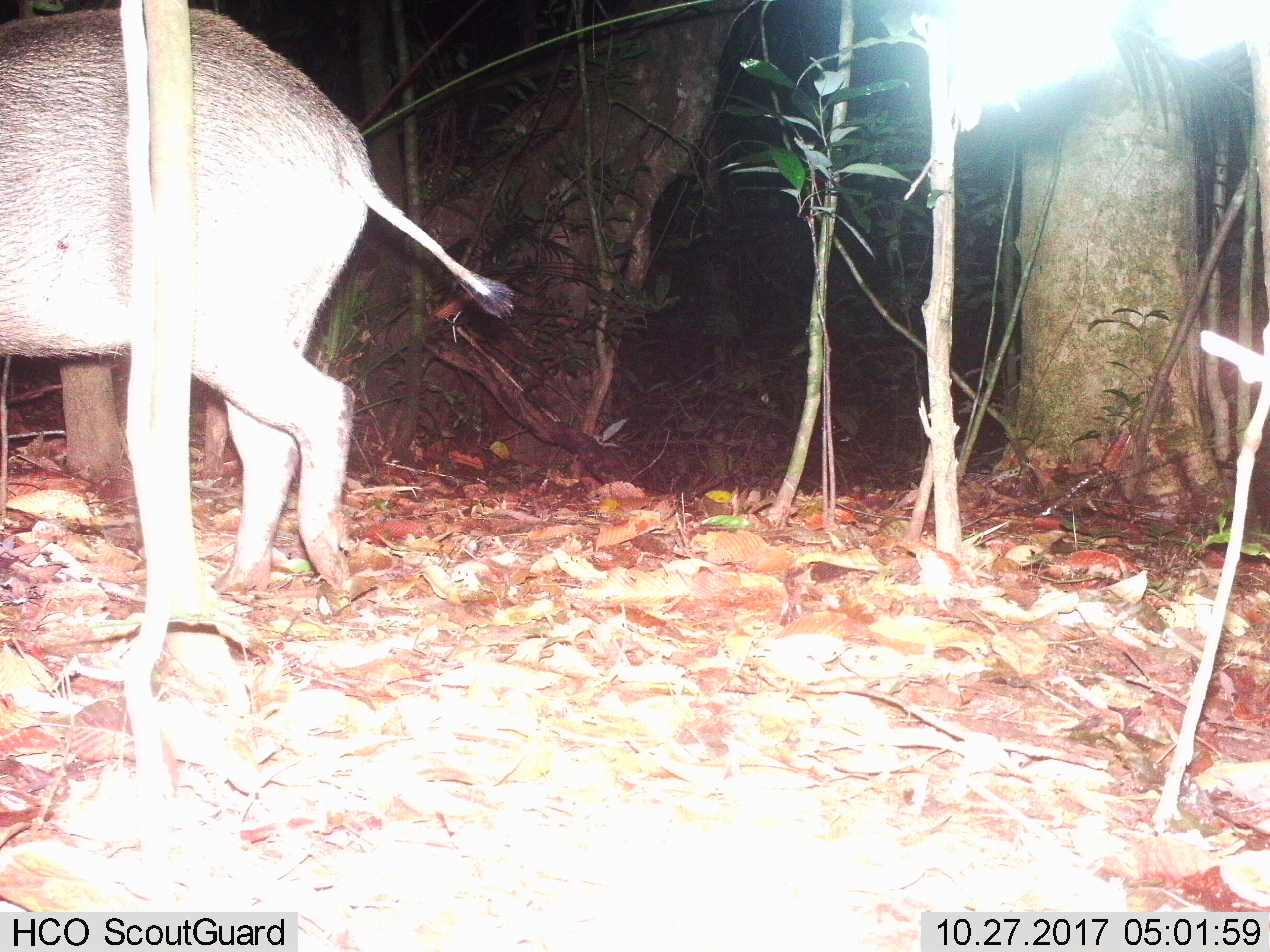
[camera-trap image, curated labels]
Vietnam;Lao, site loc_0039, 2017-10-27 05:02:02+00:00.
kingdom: Animalia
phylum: Chordata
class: Mammalia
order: Artiodactyla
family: Suidae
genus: Sus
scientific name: Sus scrofa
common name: eurasian wild pig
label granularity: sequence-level